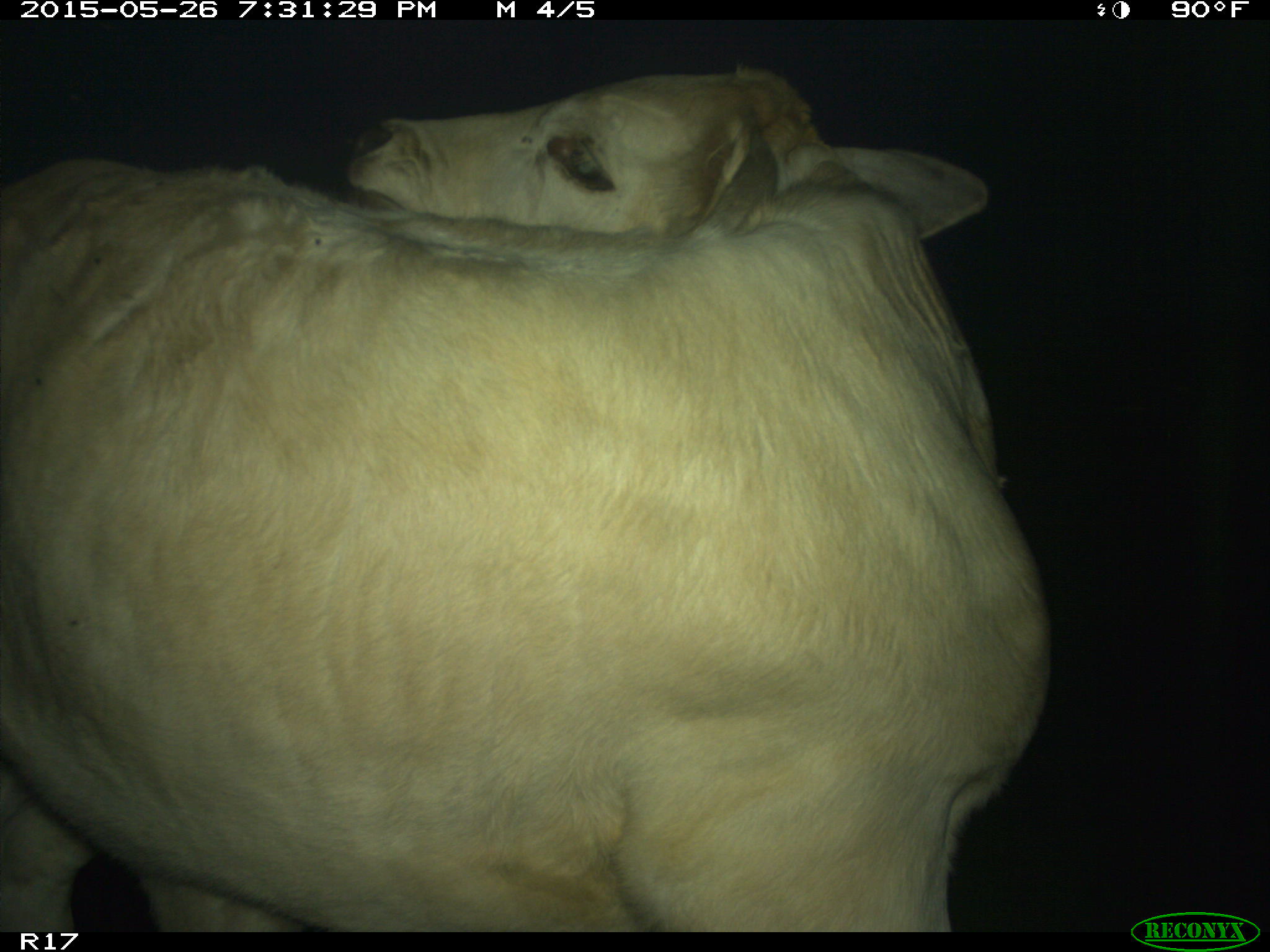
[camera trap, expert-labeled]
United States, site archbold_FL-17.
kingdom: Animalia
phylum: Chordata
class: Mammalia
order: Artiodactyla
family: Bovidae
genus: Bos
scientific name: Bos taurus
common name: domestic cow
Bos taurus (domestic cow).